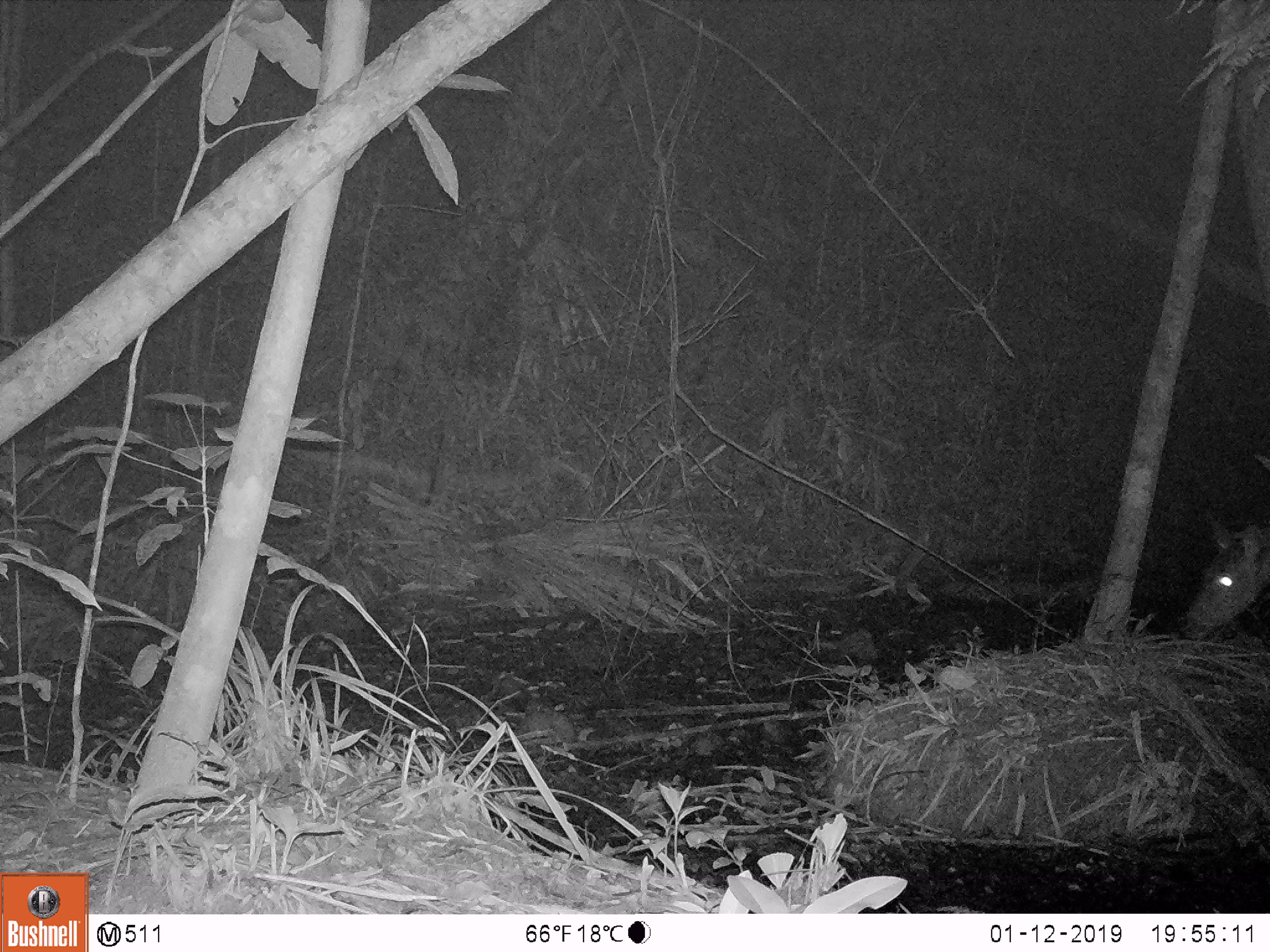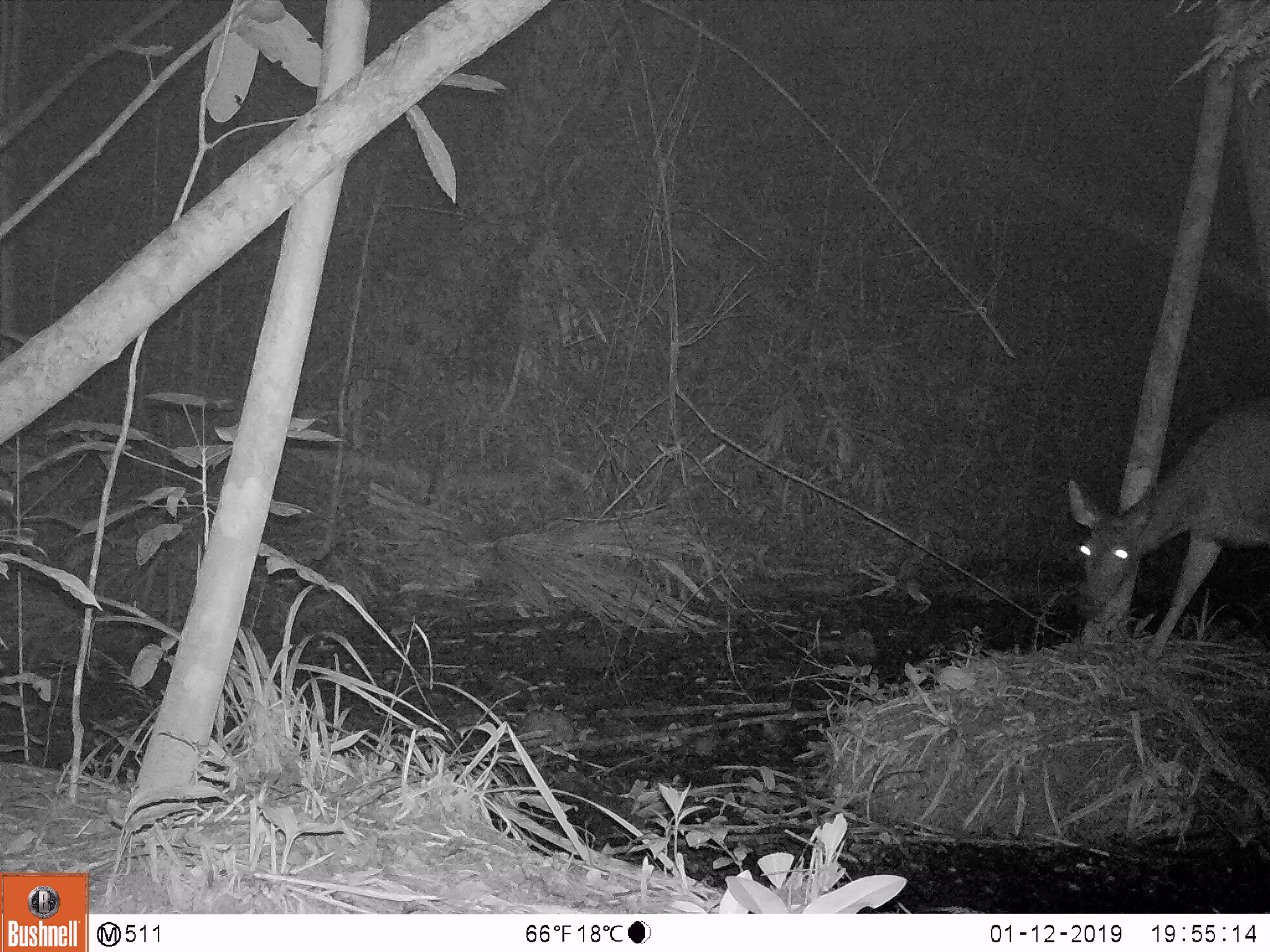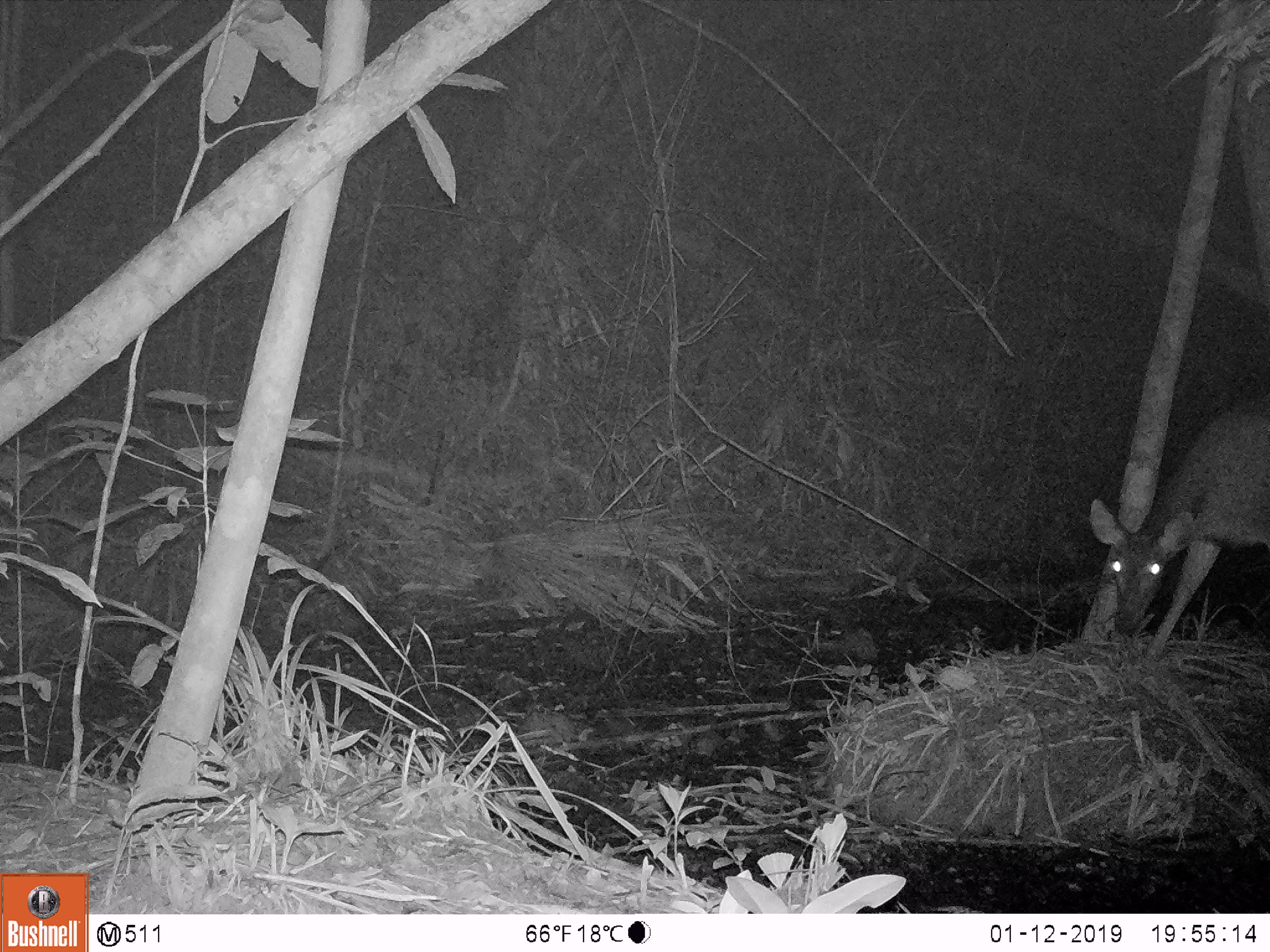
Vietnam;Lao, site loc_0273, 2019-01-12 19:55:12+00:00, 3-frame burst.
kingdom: Animalia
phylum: Chordata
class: Mammalia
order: Artiodactyla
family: Cervidae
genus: Rusa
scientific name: Rusa unicolor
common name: sambar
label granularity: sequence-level